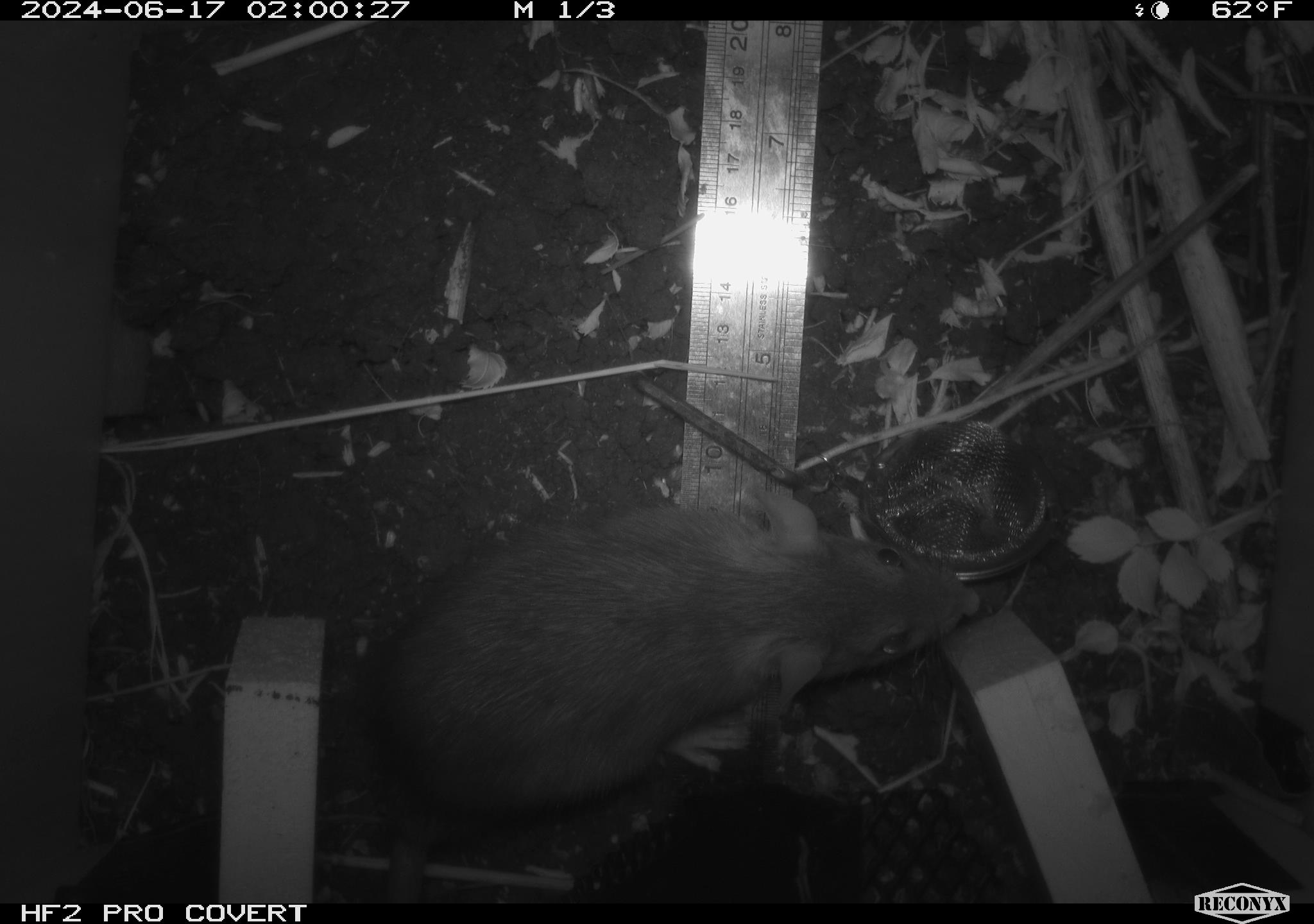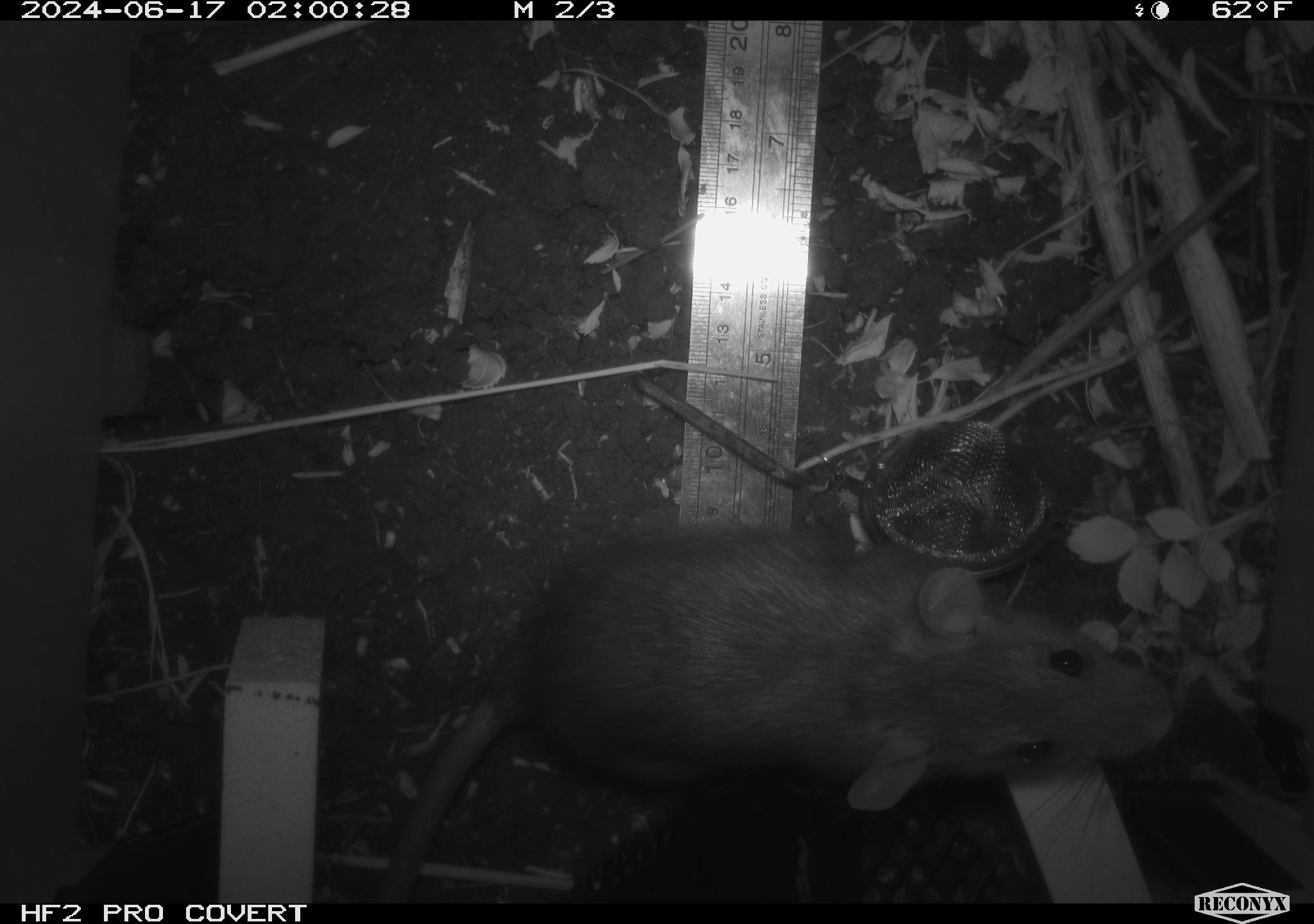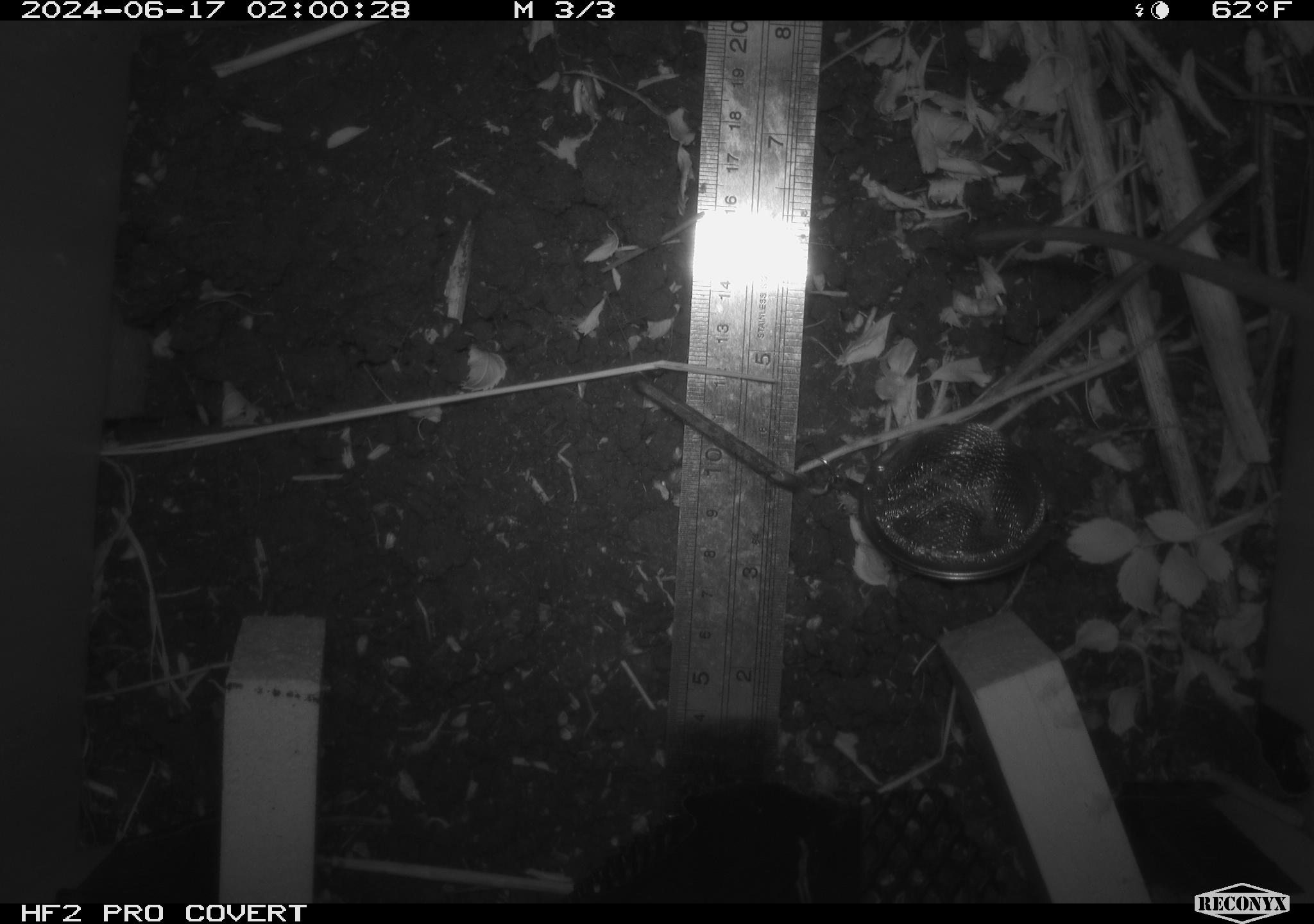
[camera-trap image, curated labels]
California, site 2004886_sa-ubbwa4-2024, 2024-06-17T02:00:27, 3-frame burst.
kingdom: Animalia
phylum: Chordata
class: Mammalia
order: Rodentia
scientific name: Rodentia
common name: woodrat or rat or mouse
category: woodrat or rat or mouse species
Woodrat or rat or mouse species (woodrat or rat or mouse) (Rodentia).